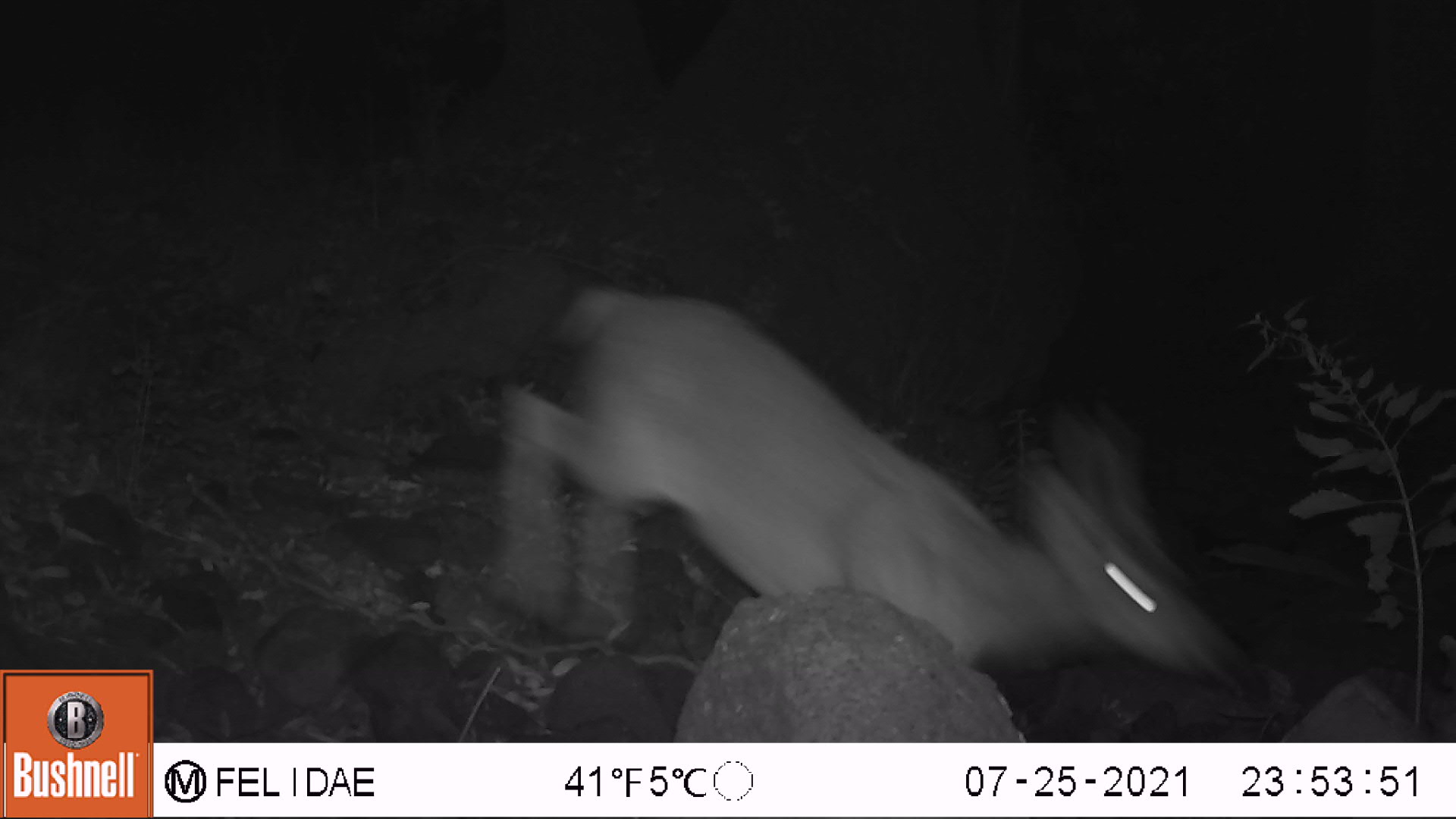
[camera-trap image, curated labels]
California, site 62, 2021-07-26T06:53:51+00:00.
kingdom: Animalia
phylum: Chordata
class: Mammalia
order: Artiodactyla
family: Cervidae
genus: Odocoileus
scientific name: Odocoileus hemionus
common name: mule deer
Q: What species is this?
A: Mule deer (Odocoileus hemionus).